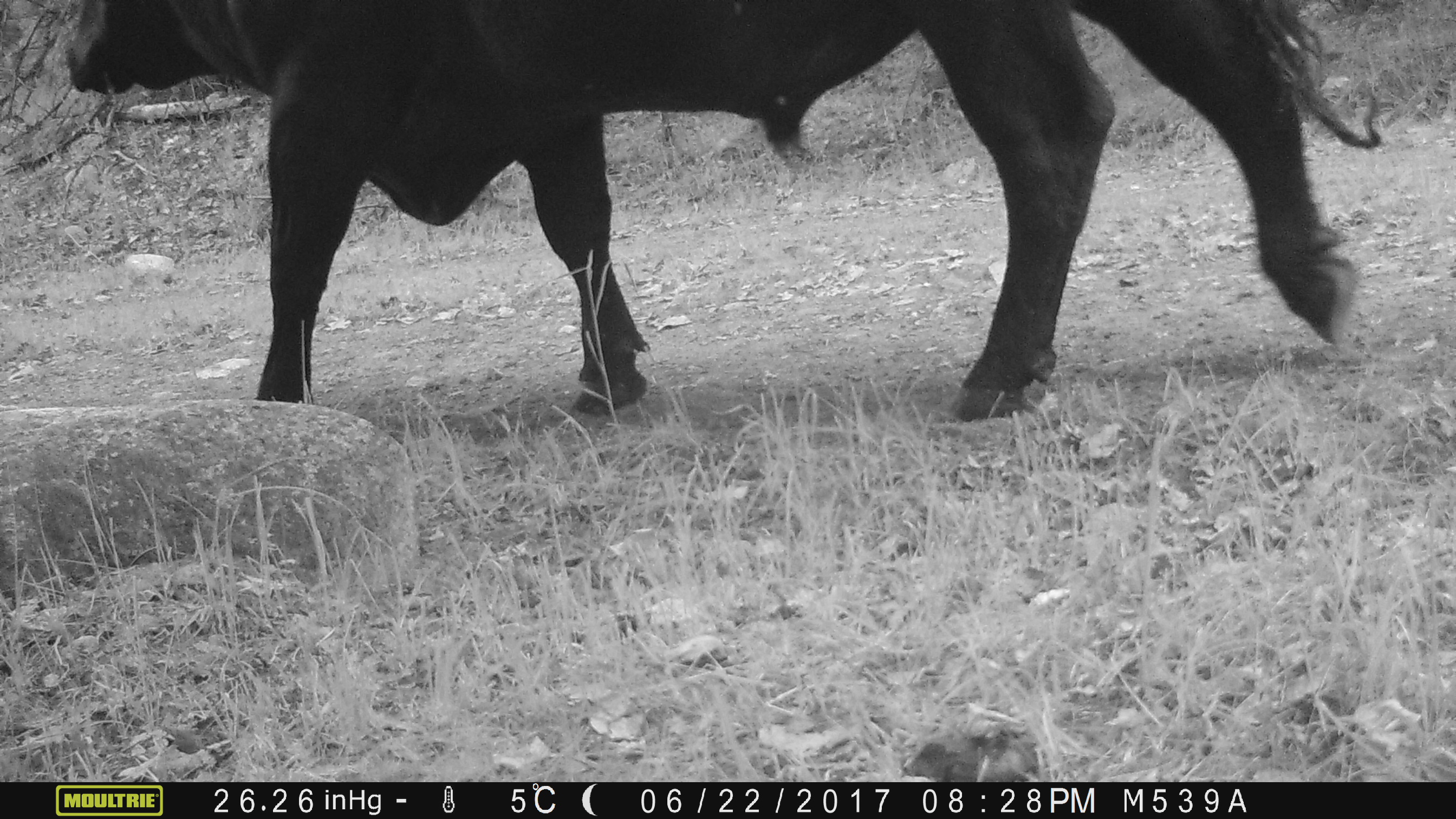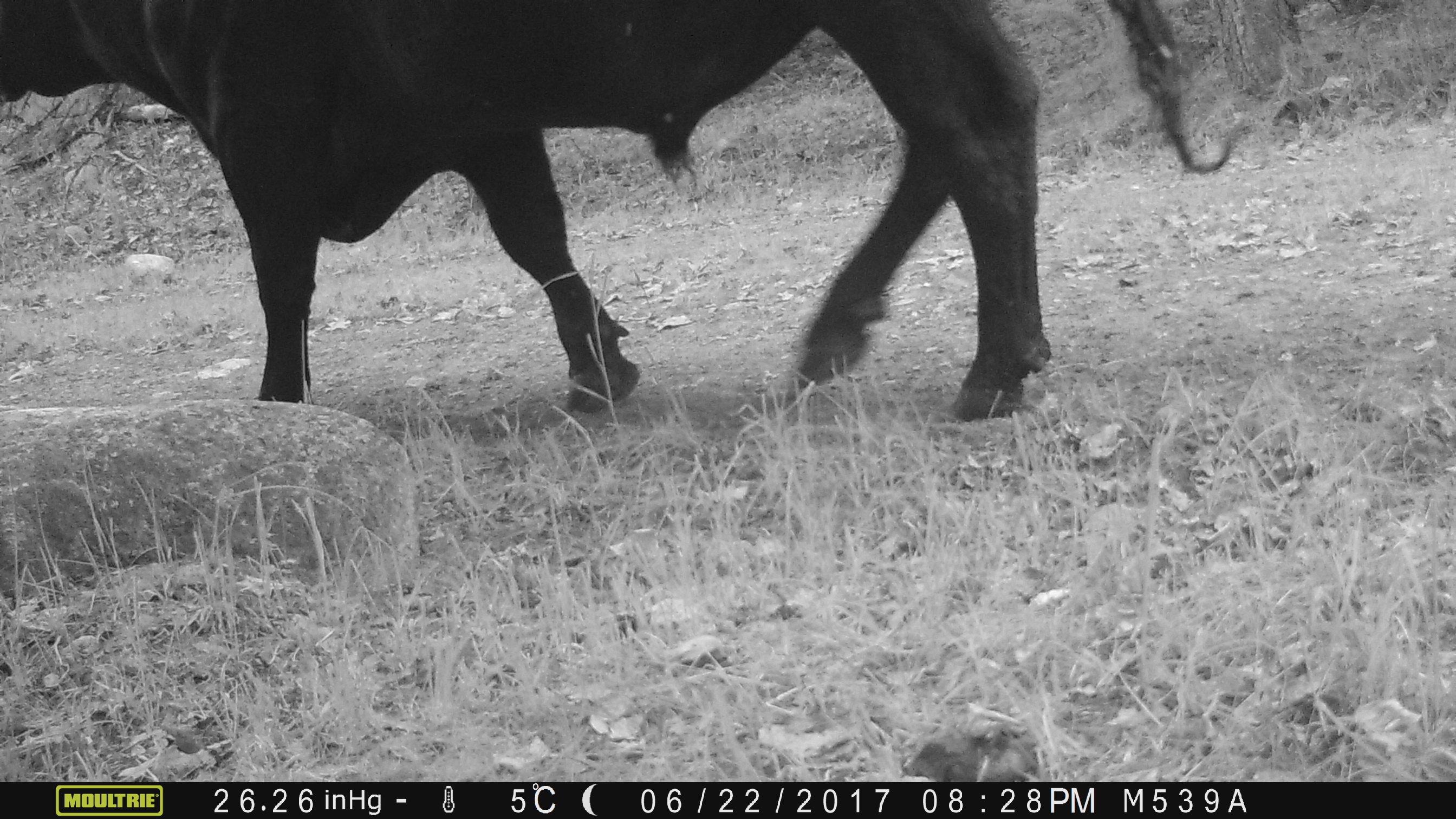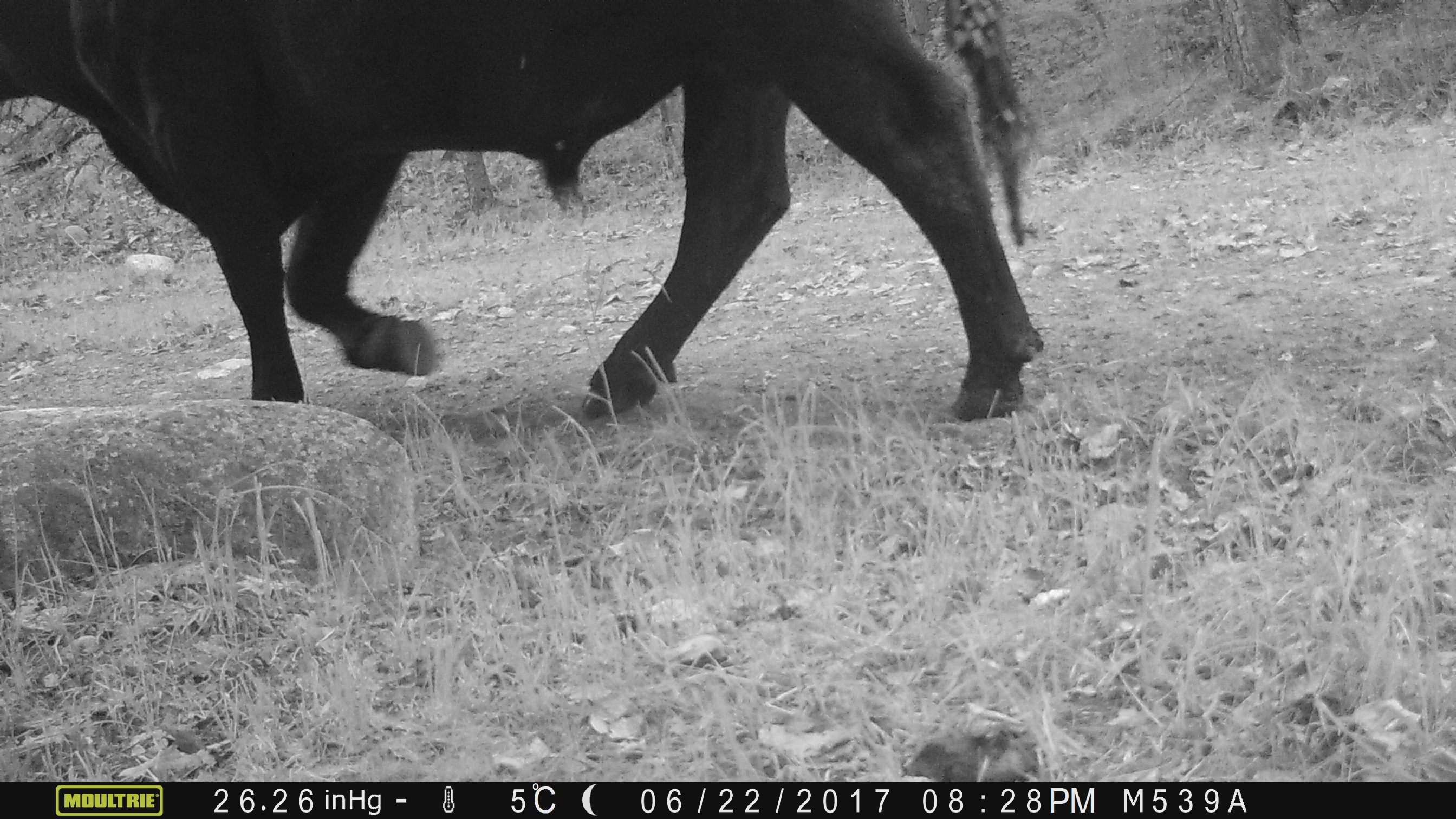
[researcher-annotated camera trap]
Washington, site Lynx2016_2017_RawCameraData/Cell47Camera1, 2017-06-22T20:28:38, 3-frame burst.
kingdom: Animalia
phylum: Chordata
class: Mammalia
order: Artiodactyla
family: Bovidae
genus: Bos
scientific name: Bos taurus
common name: domestic cattle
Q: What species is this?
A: Domestic cattle (Bos taurus).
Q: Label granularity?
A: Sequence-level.